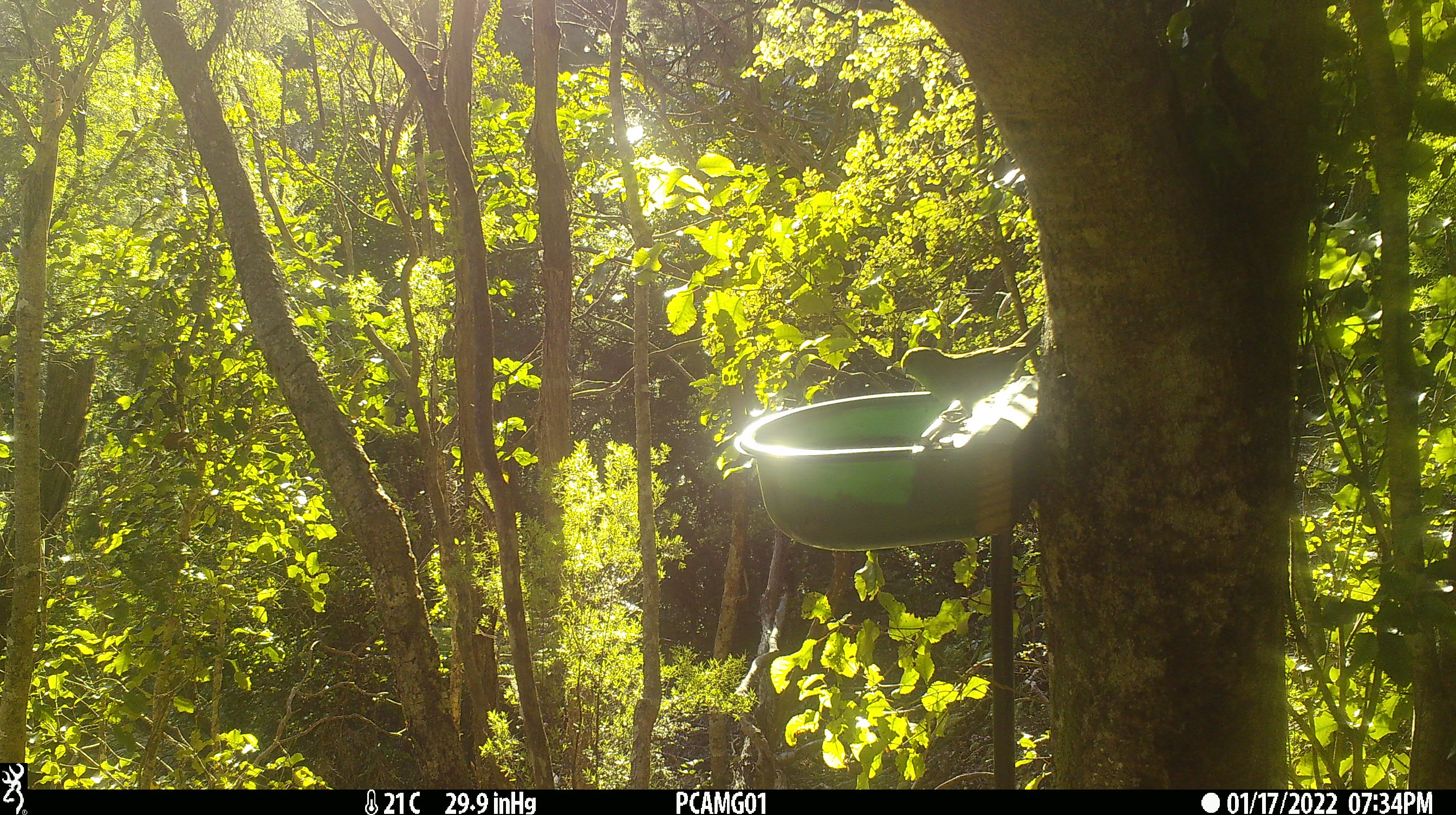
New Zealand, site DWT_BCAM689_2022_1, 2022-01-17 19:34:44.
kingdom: Animalia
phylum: Chordata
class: Aves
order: Psittaciformes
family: Psittaculidae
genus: Cyanoramphus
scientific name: Cyanoramphus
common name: parakeet